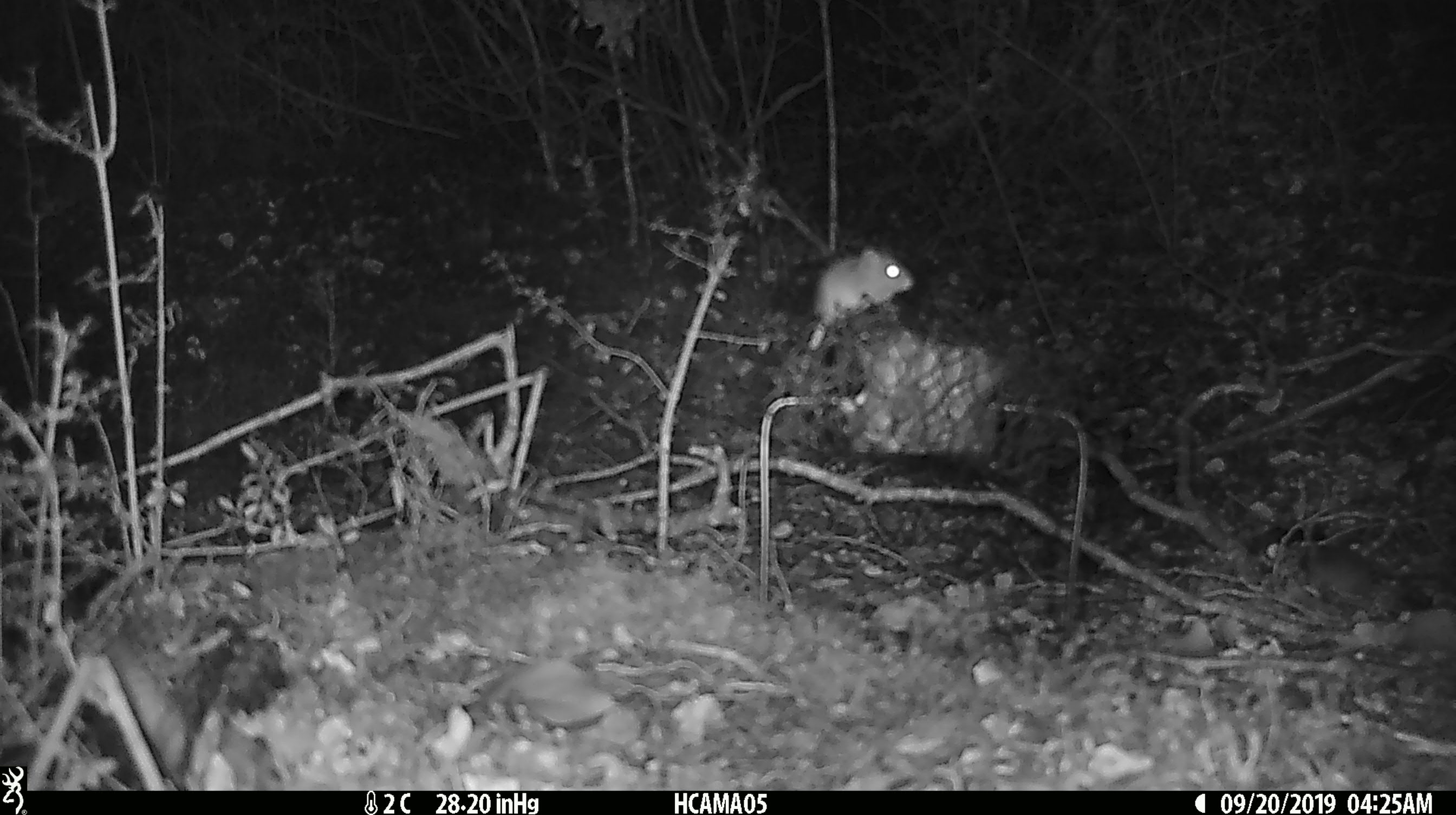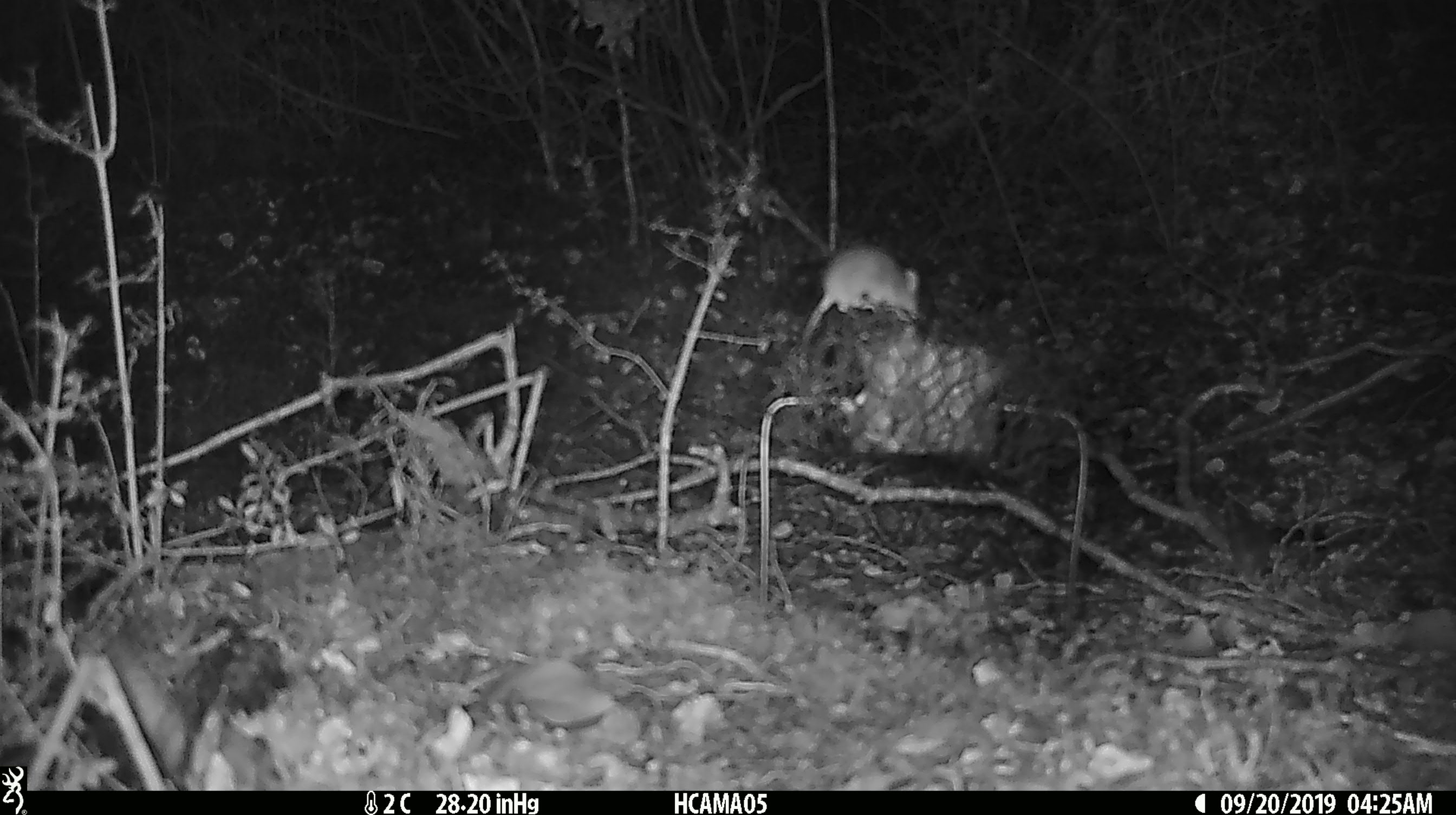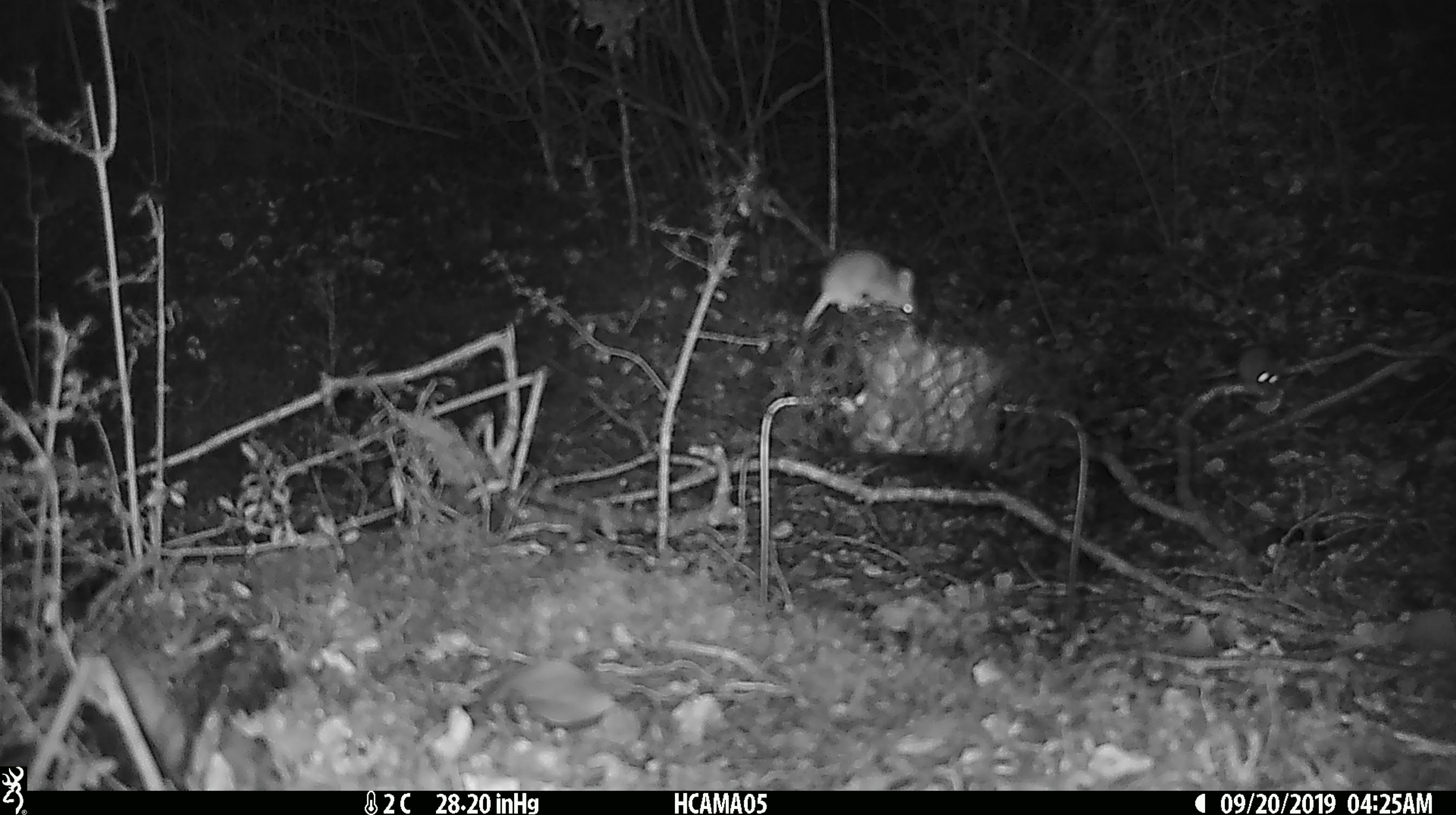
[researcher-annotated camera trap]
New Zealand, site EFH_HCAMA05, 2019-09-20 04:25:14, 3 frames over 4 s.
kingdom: Animalia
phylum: Chordata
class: Mammalia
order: Rodentia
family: Muridae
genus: Mus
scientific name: Mus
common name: mouse